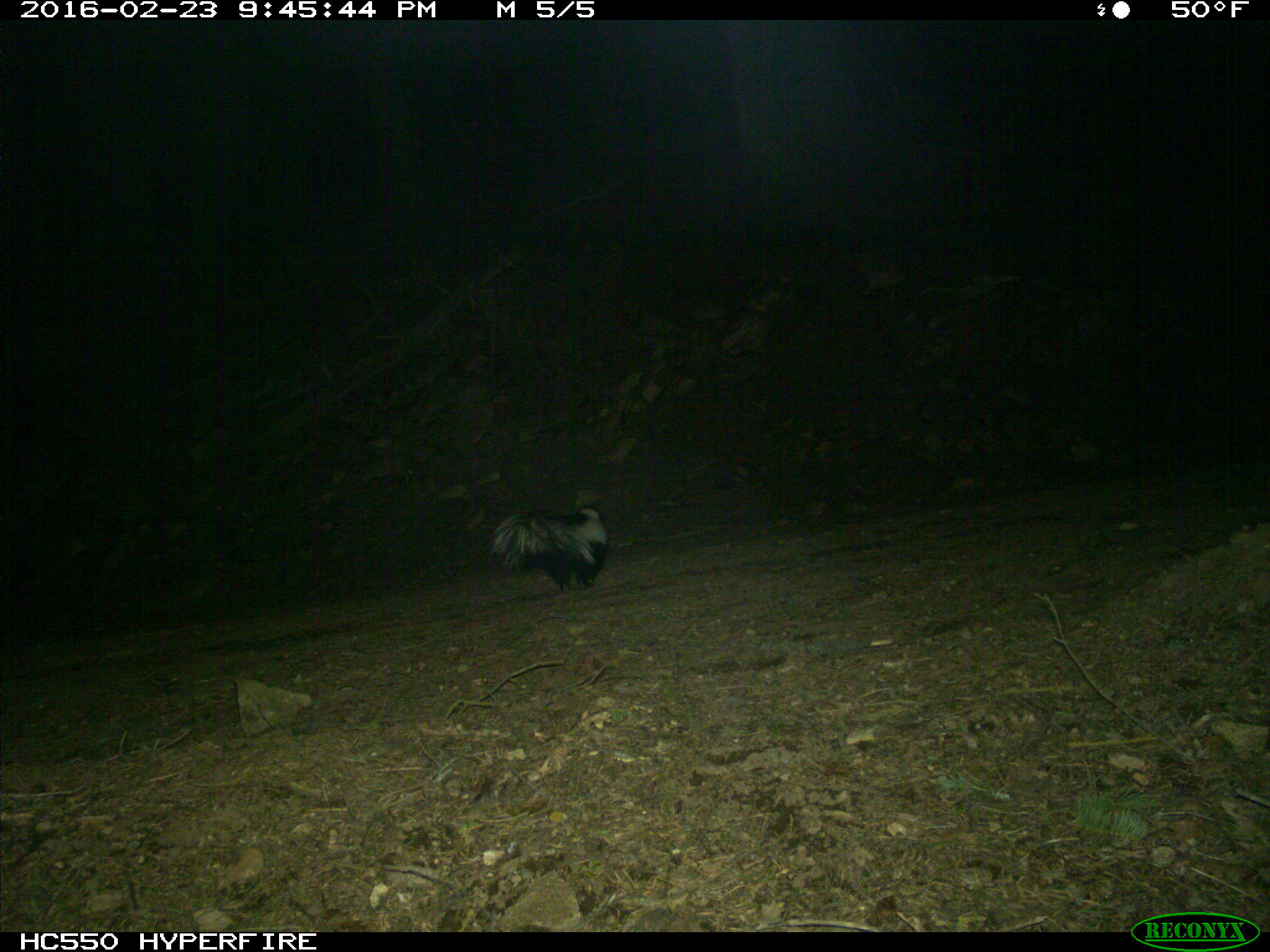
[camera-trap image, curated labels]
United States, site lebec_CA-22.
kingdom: Animalia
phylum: Chordata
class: Mammalia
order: Carnivora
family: Mephitidae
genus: Mephitis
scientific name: Mephitis mephitis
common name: striped skunk